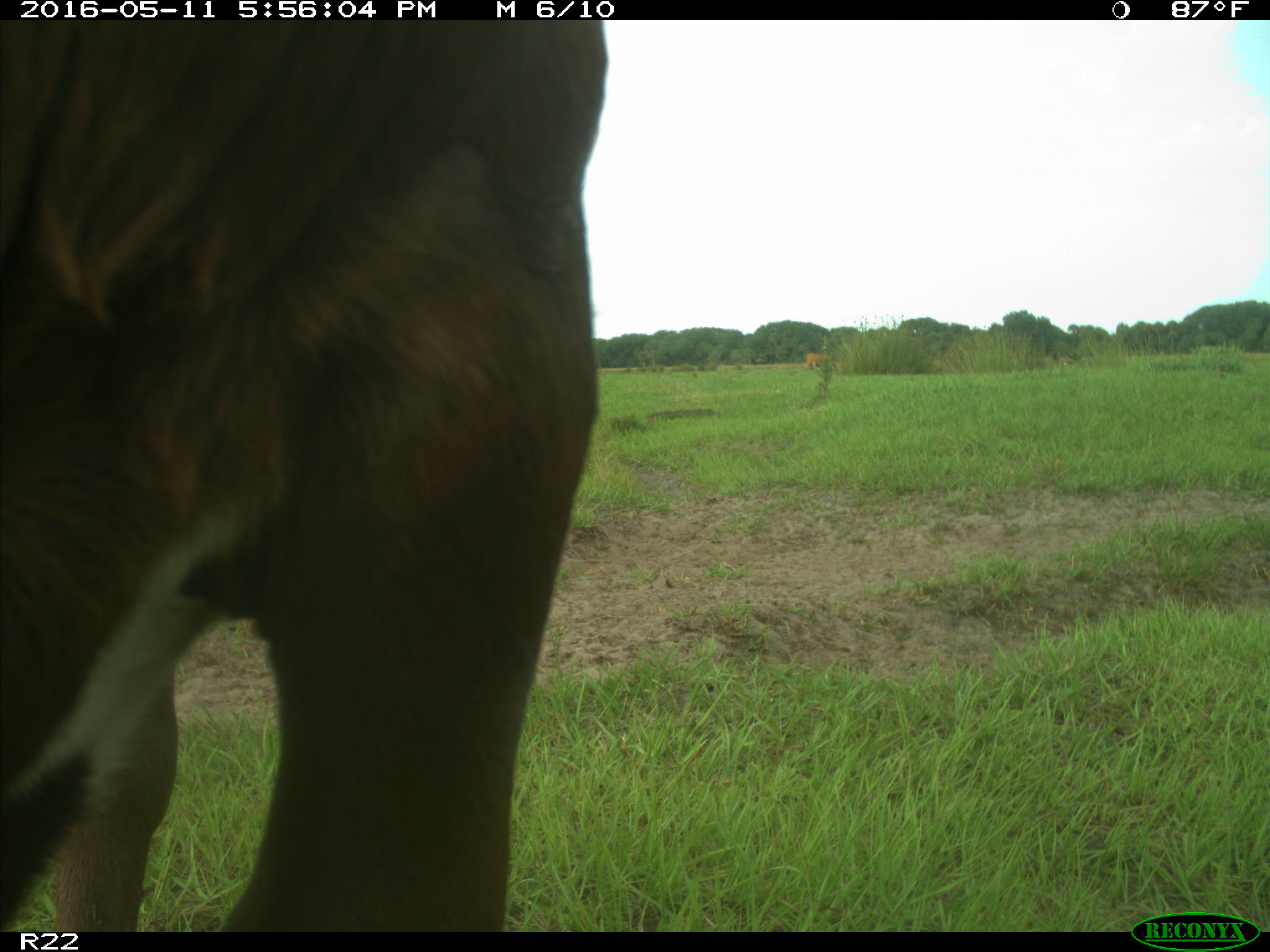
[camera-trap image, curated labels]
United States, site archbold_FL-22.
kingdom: Animalia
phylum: Chordata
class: Mammalia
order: Artiodactyla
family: Bovidae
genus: Bos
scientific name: Bos taurus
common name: domestic cow